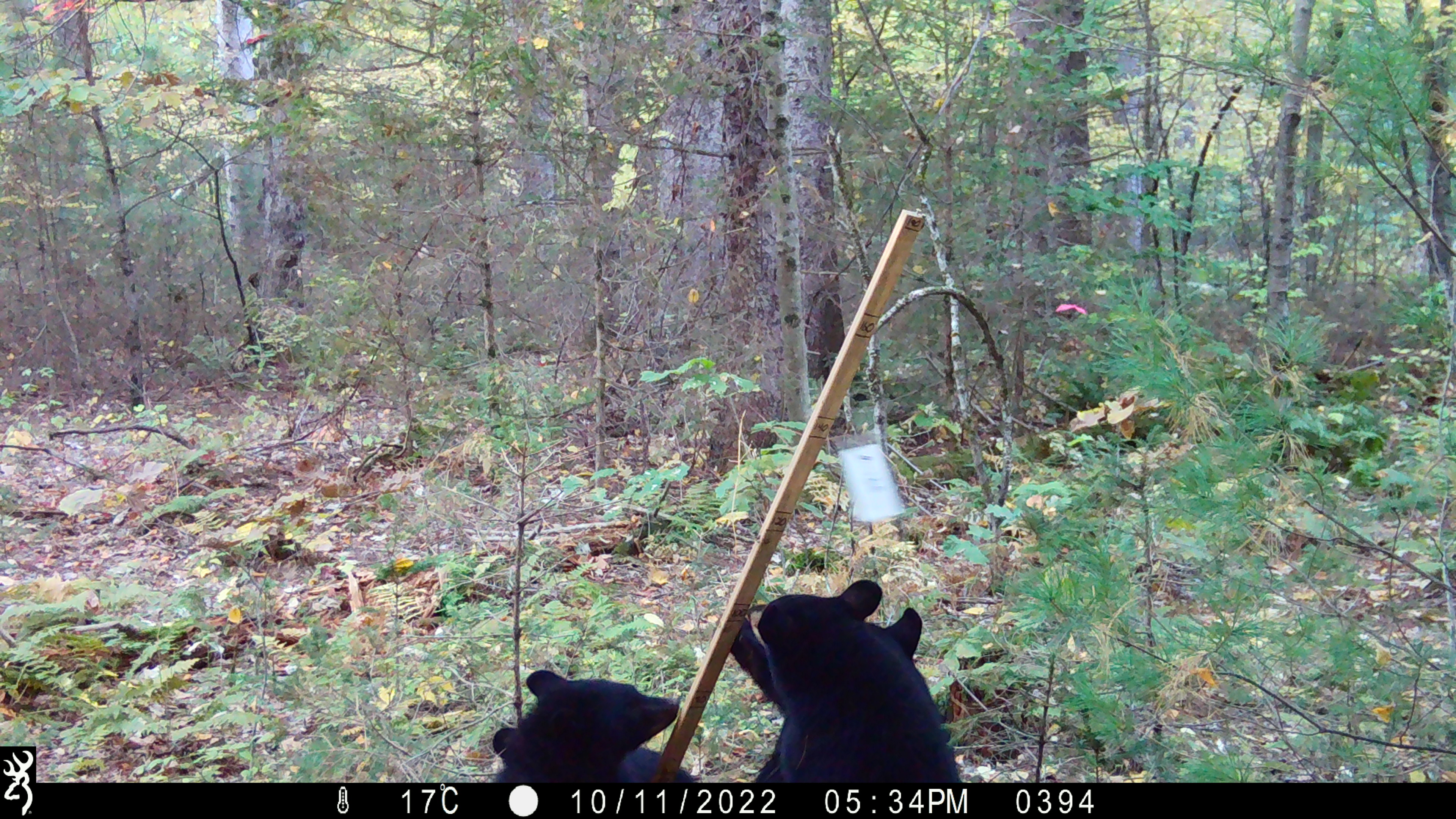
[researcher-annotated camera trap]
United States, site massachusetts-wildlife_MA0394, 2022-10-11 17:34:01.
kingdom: Animalia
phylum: Chordata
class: Mammalia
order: Carnivora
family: Ursidae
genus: Ursus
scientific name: Ursus americanus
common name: black bear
Black bear (Ursus americanus).